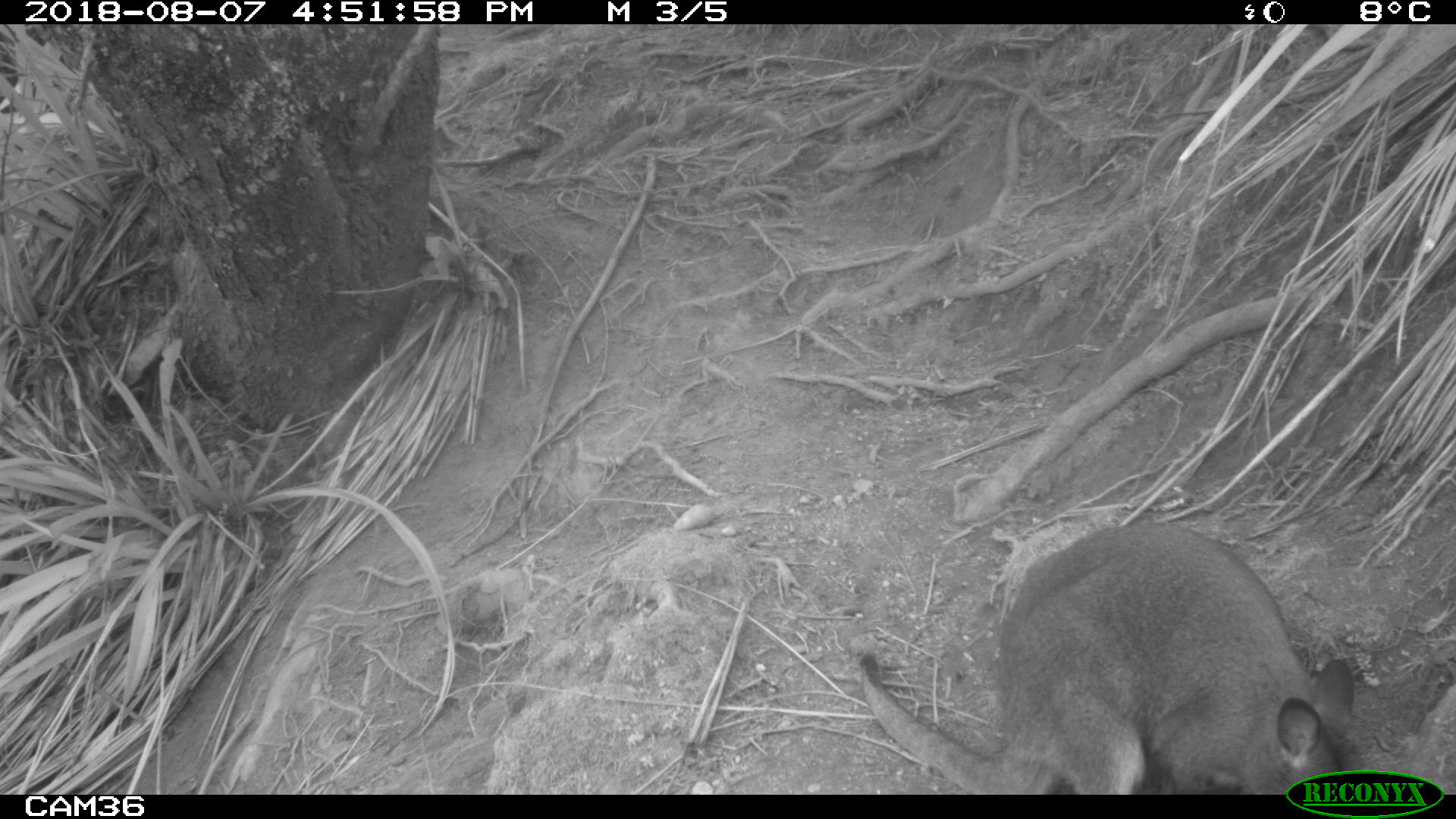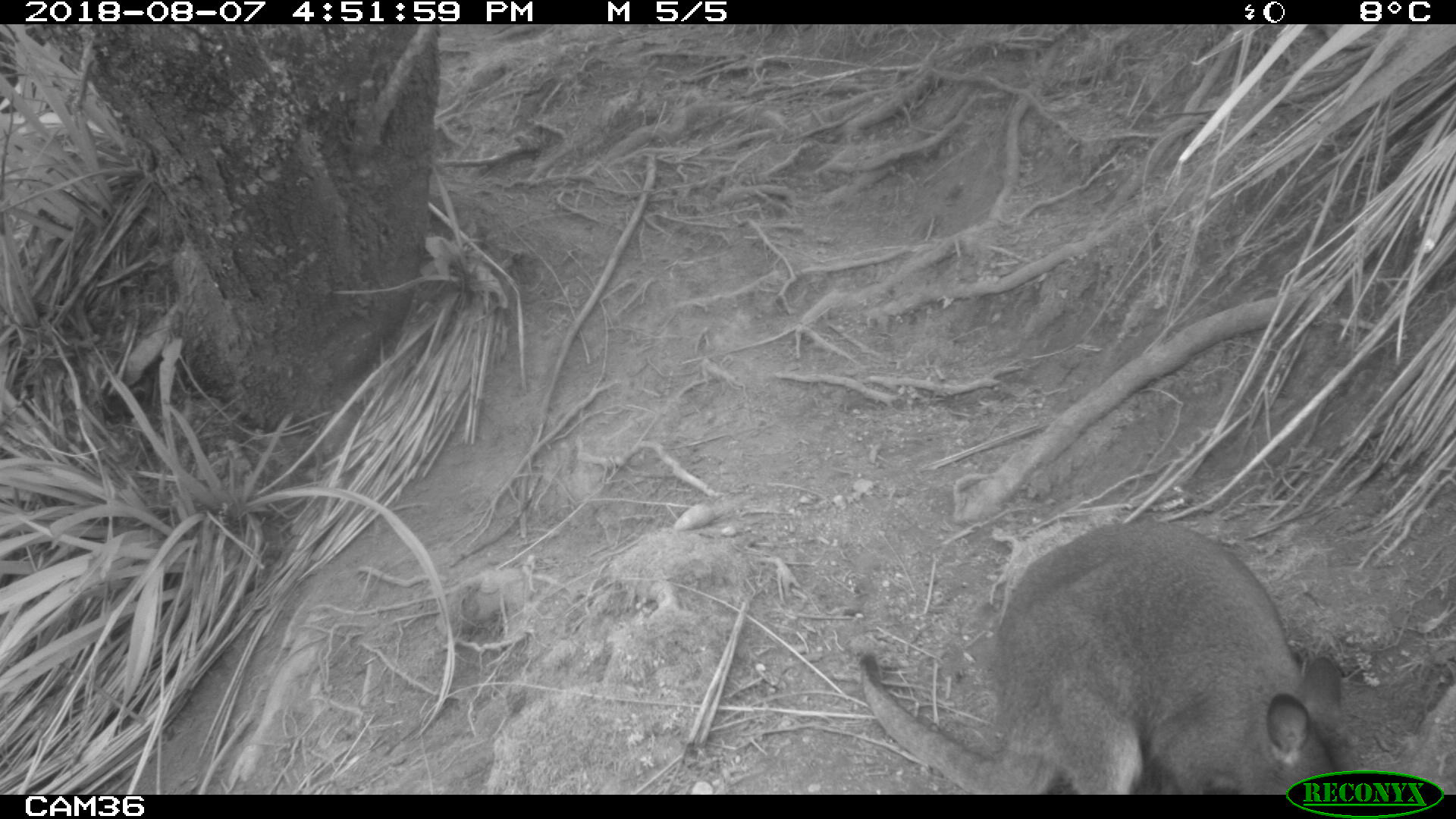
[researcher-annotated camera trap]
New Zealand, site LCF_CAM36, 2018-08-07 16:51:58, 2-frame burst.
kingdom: Animalia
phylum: Chordata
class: Mammalia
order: Diprotodontia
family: Macropodidae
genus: Notamacropus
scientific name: Notamacropus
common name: wallaby